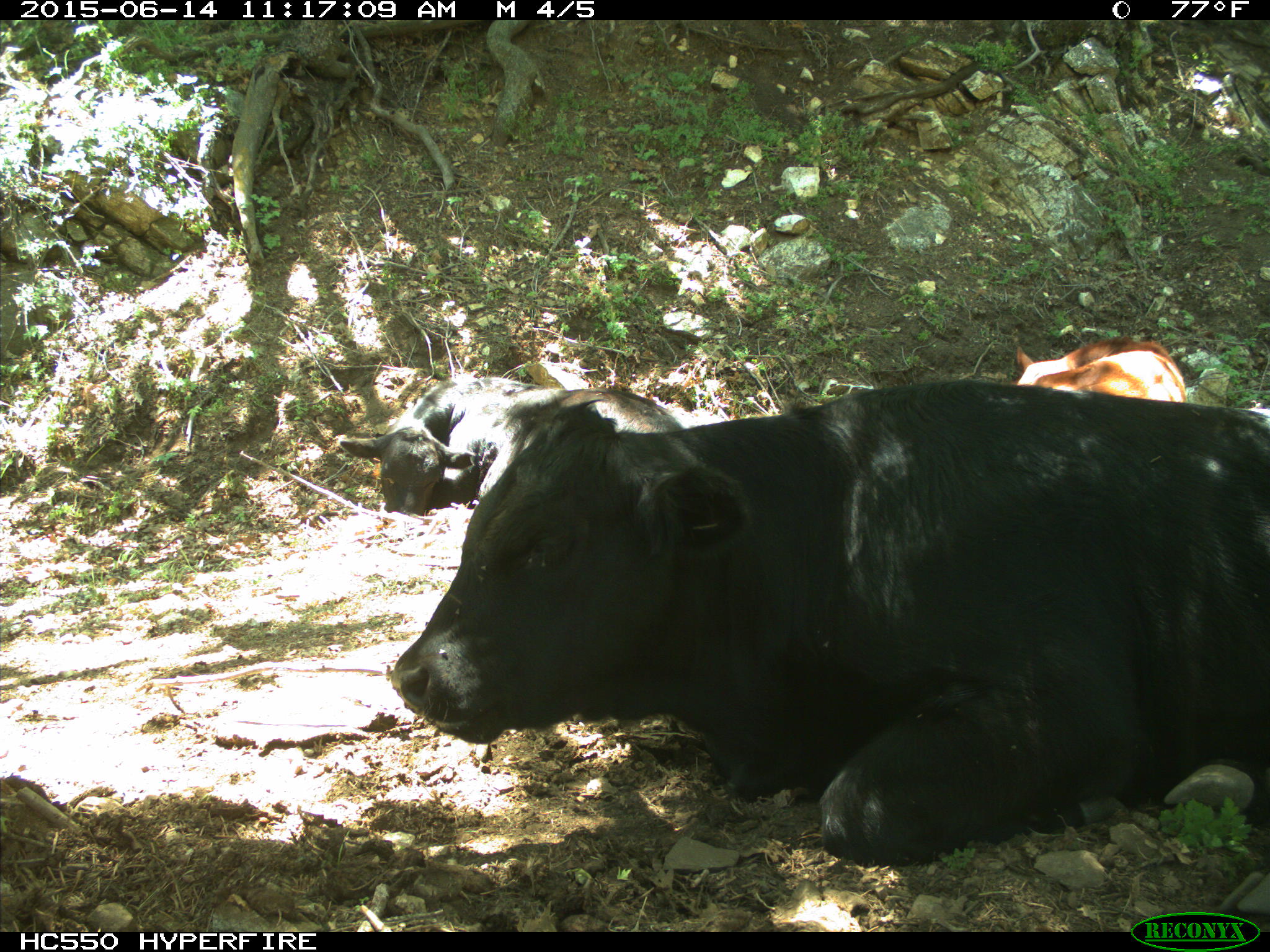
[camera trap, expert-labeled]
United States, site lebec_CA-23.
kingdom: Animalia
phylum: Chordata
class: Mammalia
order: Artiodactyla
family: Bovidae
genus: Bos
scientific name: Bos taurus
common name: domestic cow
Bos taurus (domestic cow).